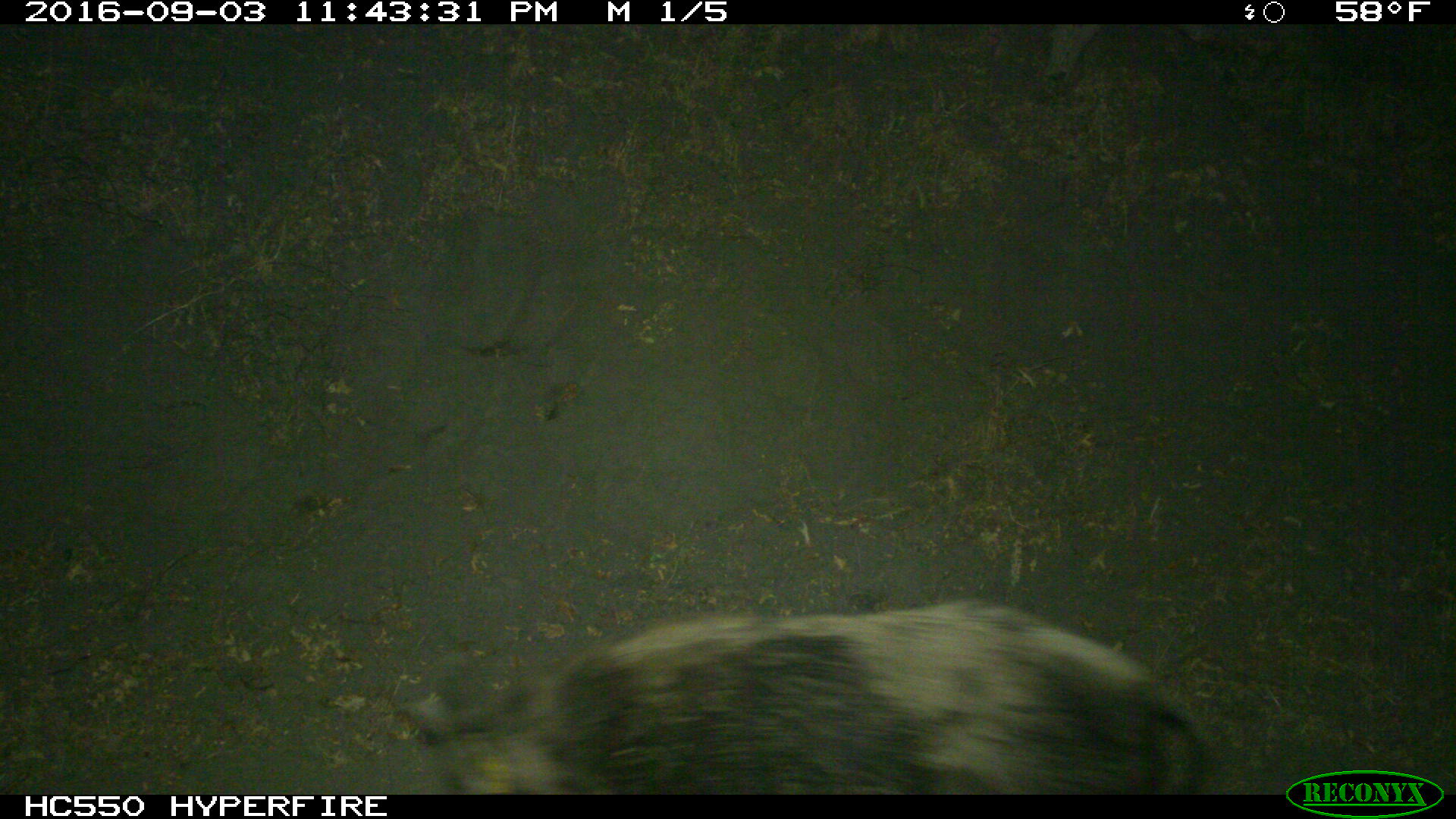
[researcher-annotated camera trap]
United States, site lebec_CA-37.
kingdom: Animalia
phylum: Chordata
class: Mammalia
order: Artiodactyla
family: Suidae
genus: Sus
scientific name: Sus scrofa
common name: wild boar